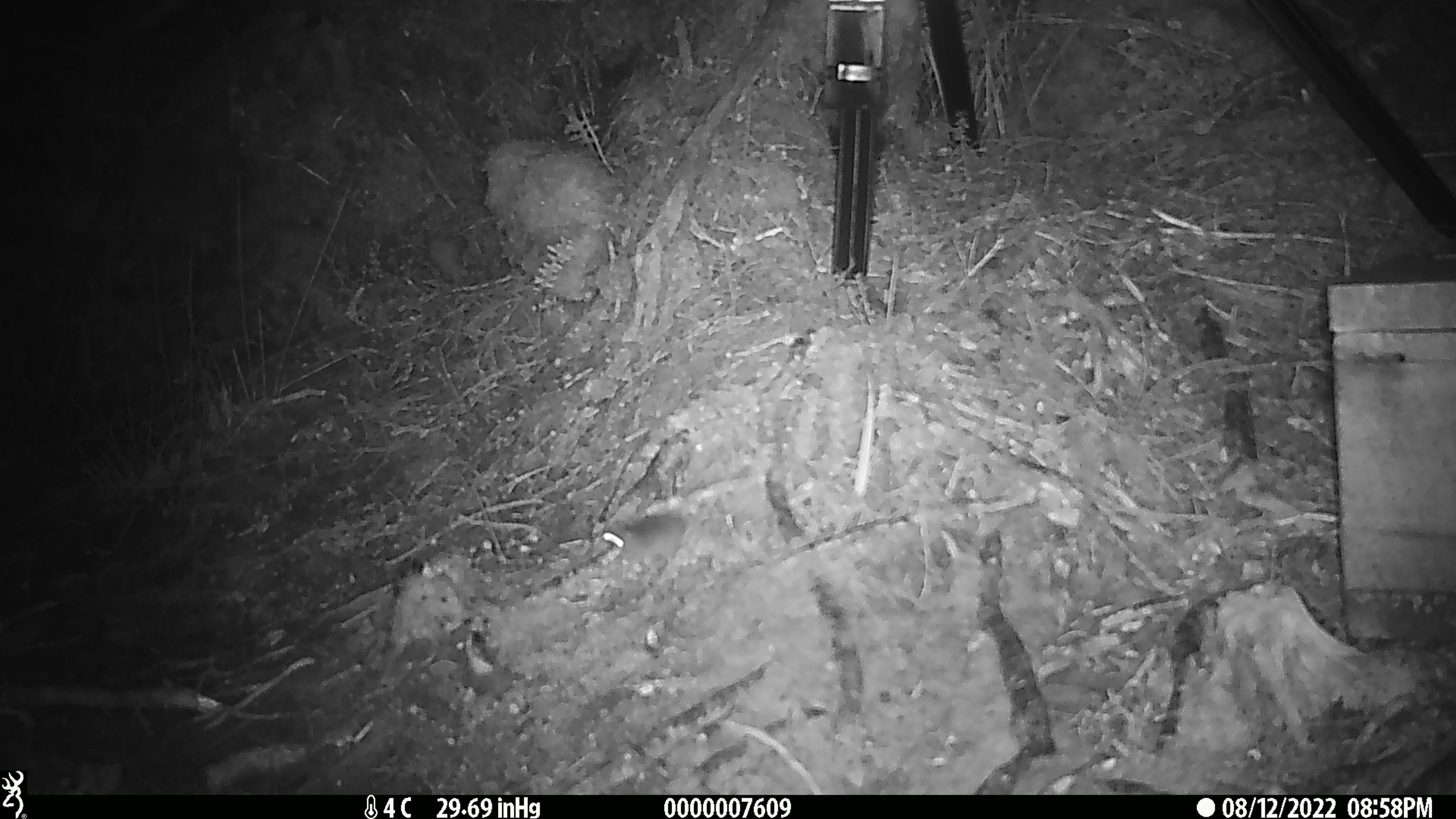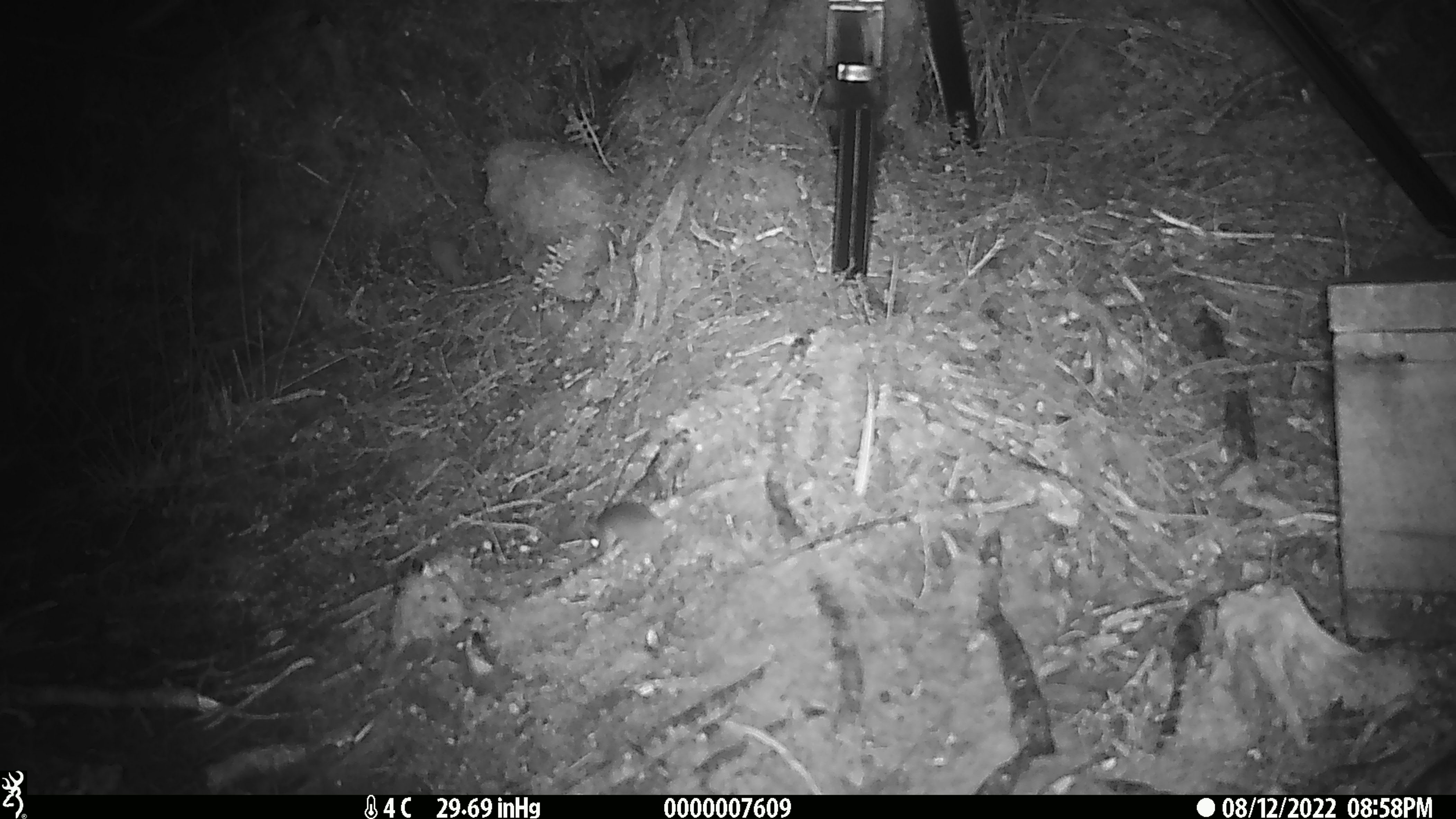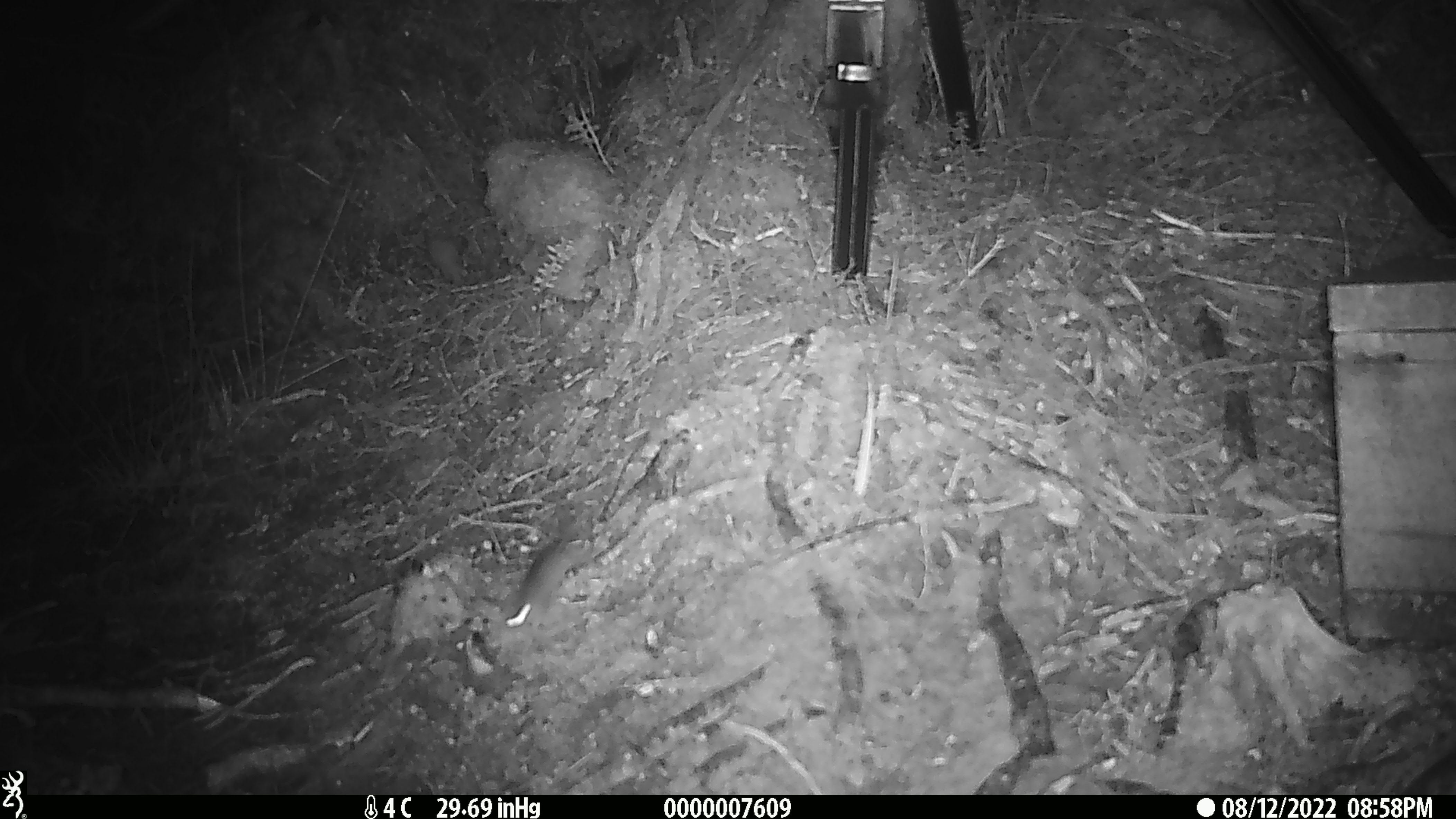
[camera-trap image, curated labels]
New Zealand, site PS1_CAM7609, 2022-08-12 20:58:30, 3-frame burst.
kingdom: Animalia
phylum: Chordata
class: Mammalia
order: Rodentia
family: Muridae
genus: Mus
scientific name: Mus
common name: mouse